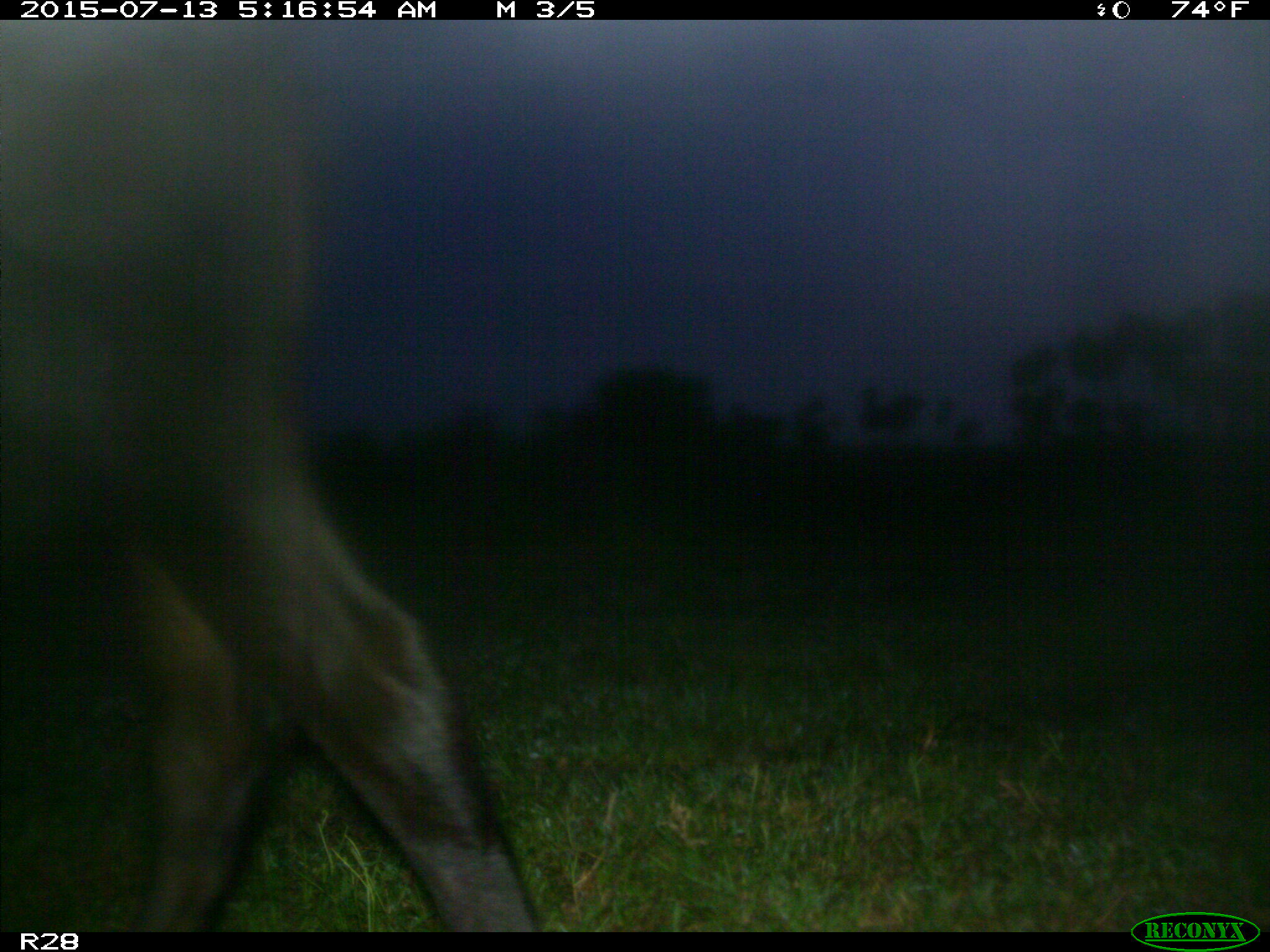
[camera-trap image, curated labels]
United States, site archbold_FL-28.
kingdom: Animalia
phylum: Chordata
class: Mammalia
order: Artiodactyla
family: Bovidae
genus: Bos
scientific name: Bos taurus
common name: domestic cow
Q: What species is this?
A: Bos taurus (domestic cow).